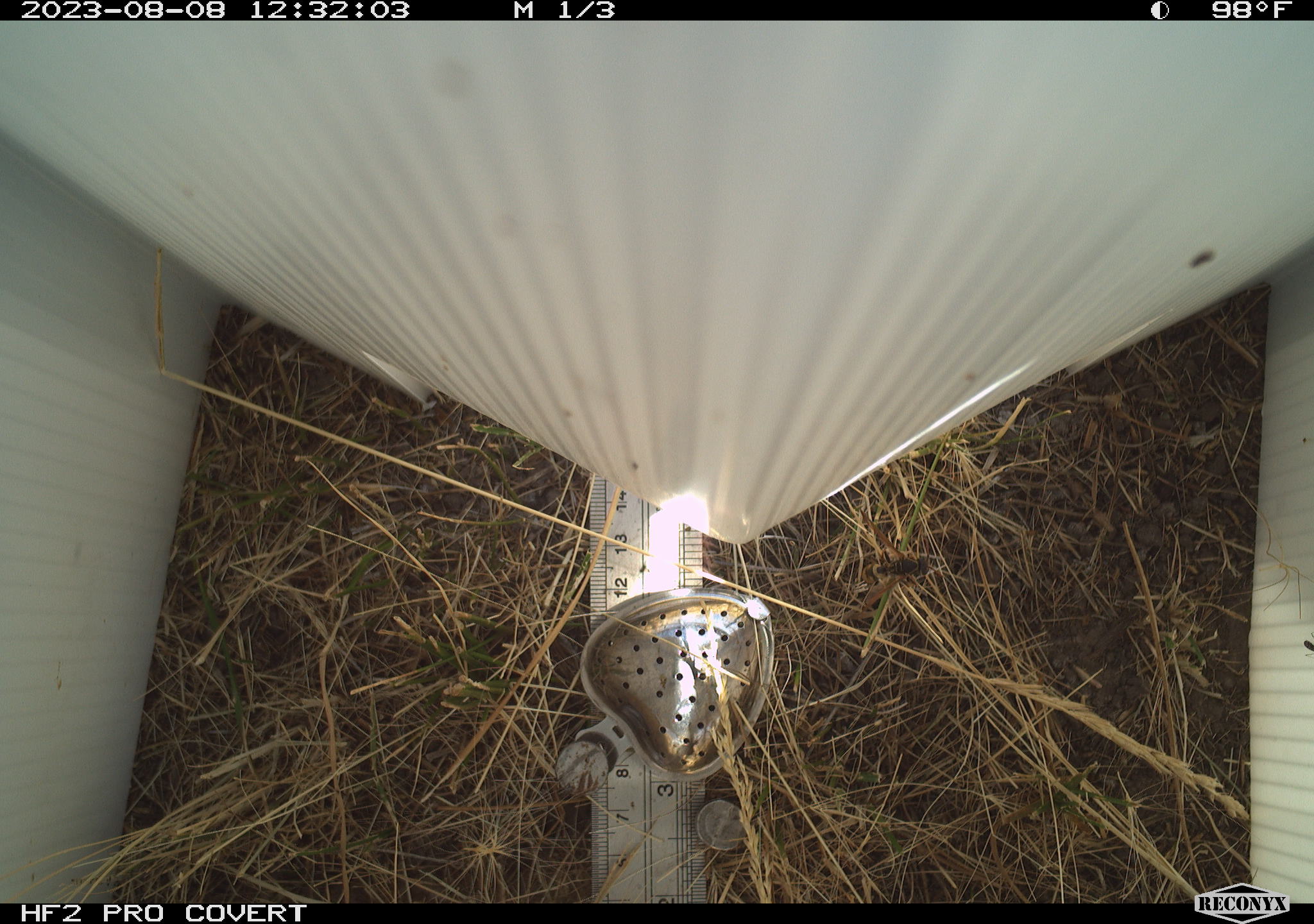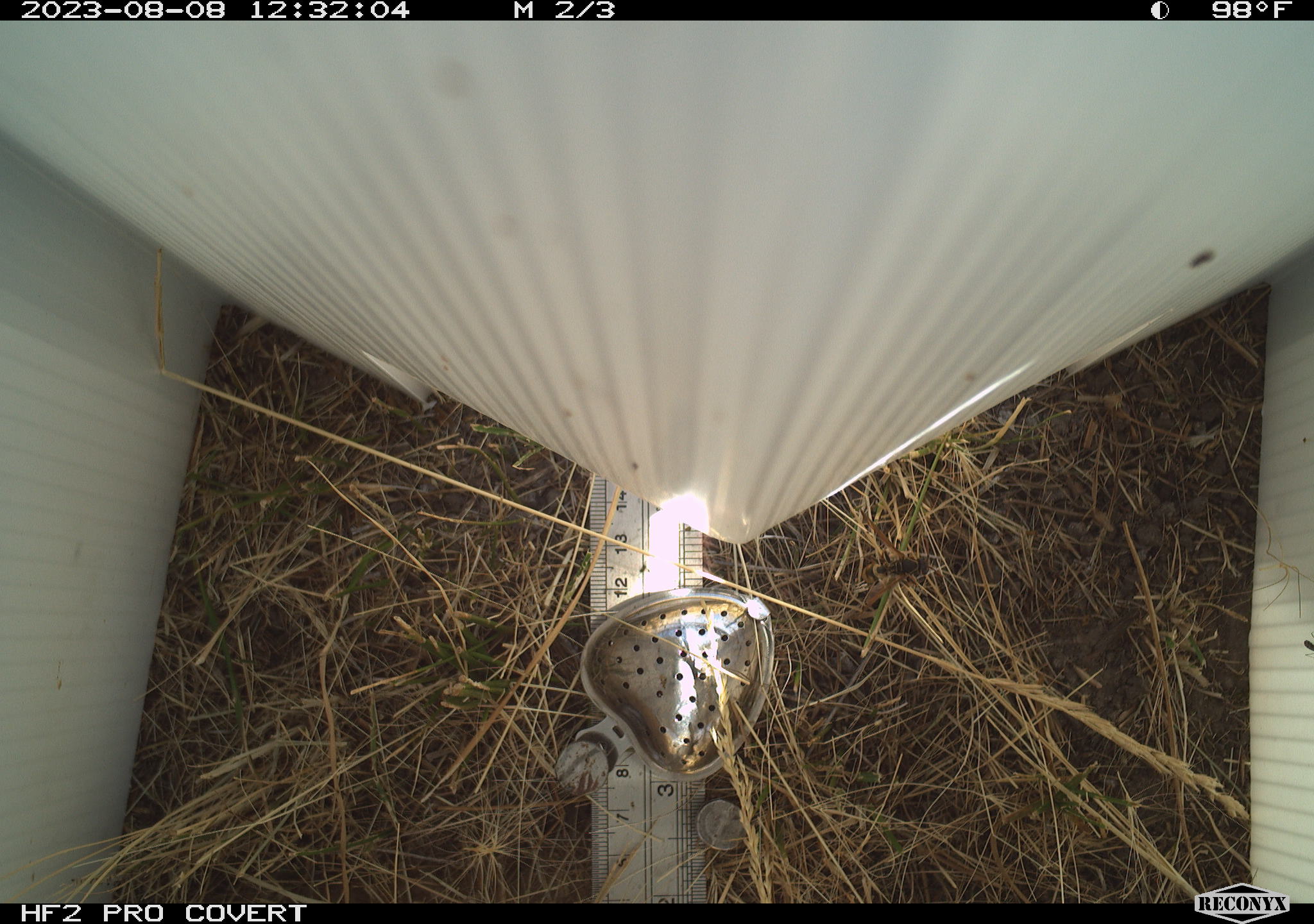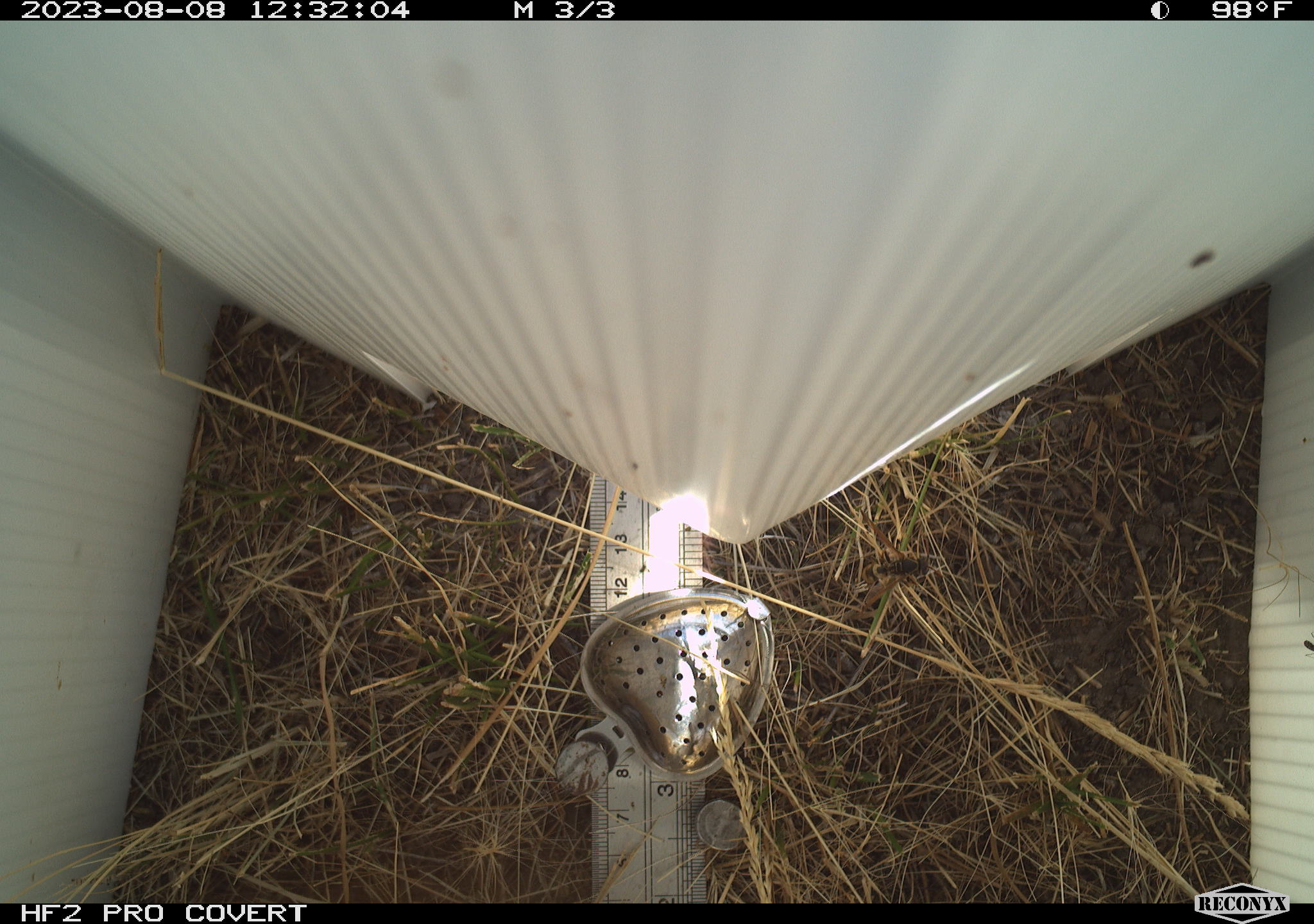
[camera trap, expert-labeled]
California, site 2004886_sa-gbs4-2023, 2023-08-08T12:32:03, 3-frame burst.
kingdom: Animalia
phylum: Arthropoda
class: Insecta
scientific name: Insecta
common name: insect